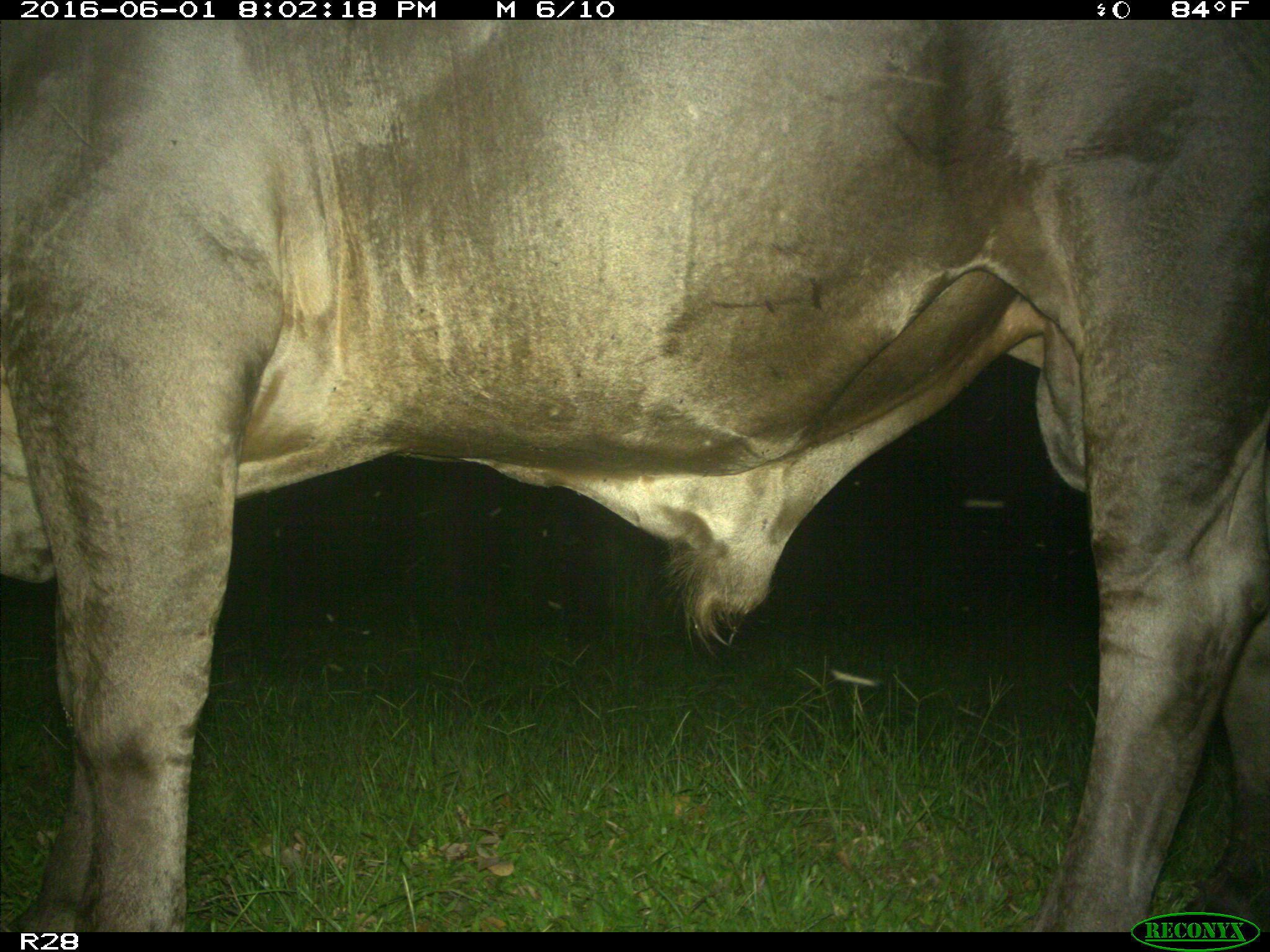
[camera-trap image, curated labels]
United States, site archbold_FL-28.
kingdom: Animalia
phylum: Chordata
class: Mammalia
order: Artiodactyla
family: Bovidae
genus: Bos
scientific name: Bos taurus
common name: domestic cow